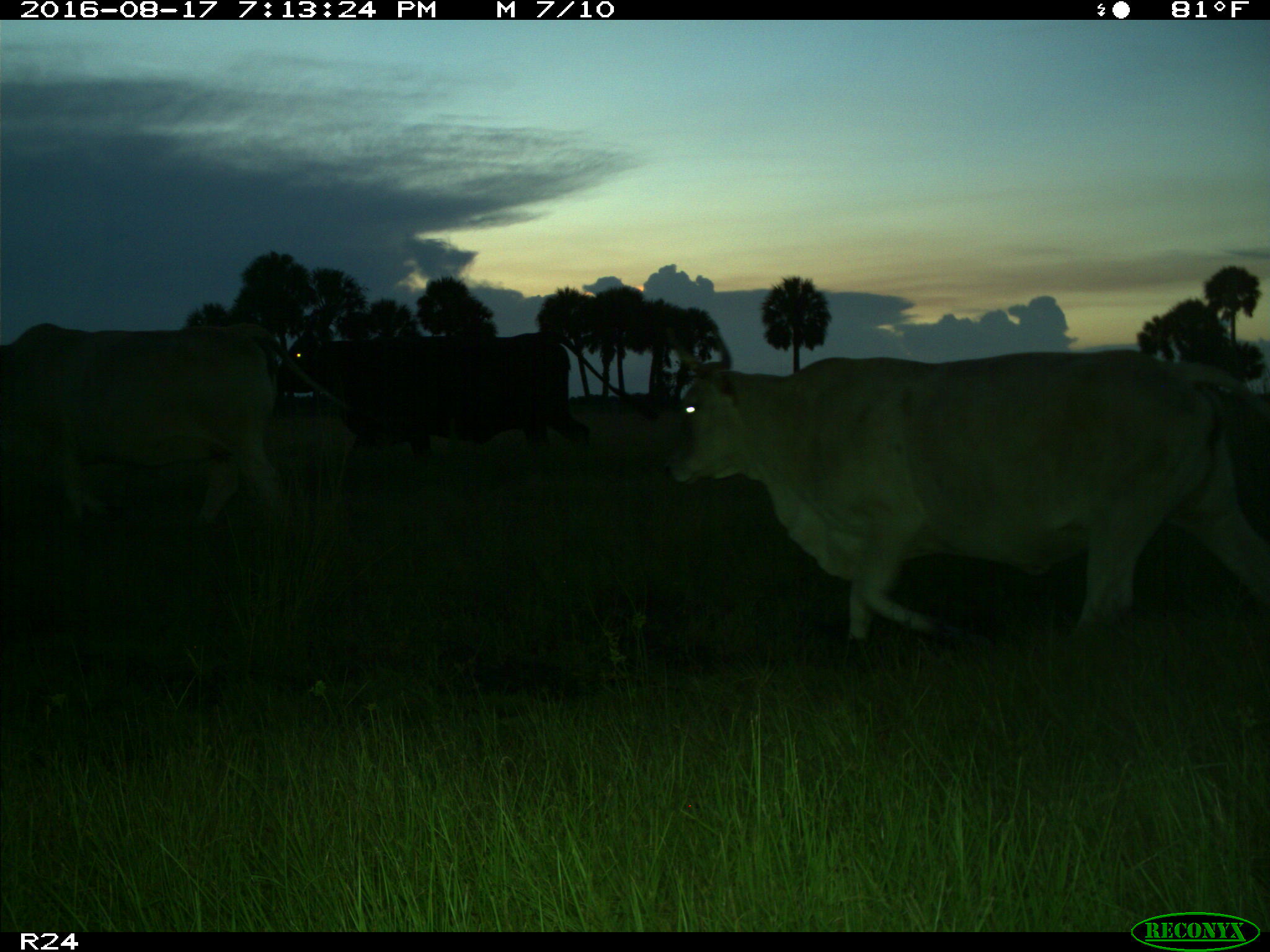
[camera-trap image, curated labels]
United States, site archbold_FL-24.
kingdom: Animalia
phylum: Chordata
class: Mammalia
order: Artiodactyla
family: Bovidae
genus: Bos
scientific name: Bos taurus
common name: domestic cow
Bos taurus (domestic cow).